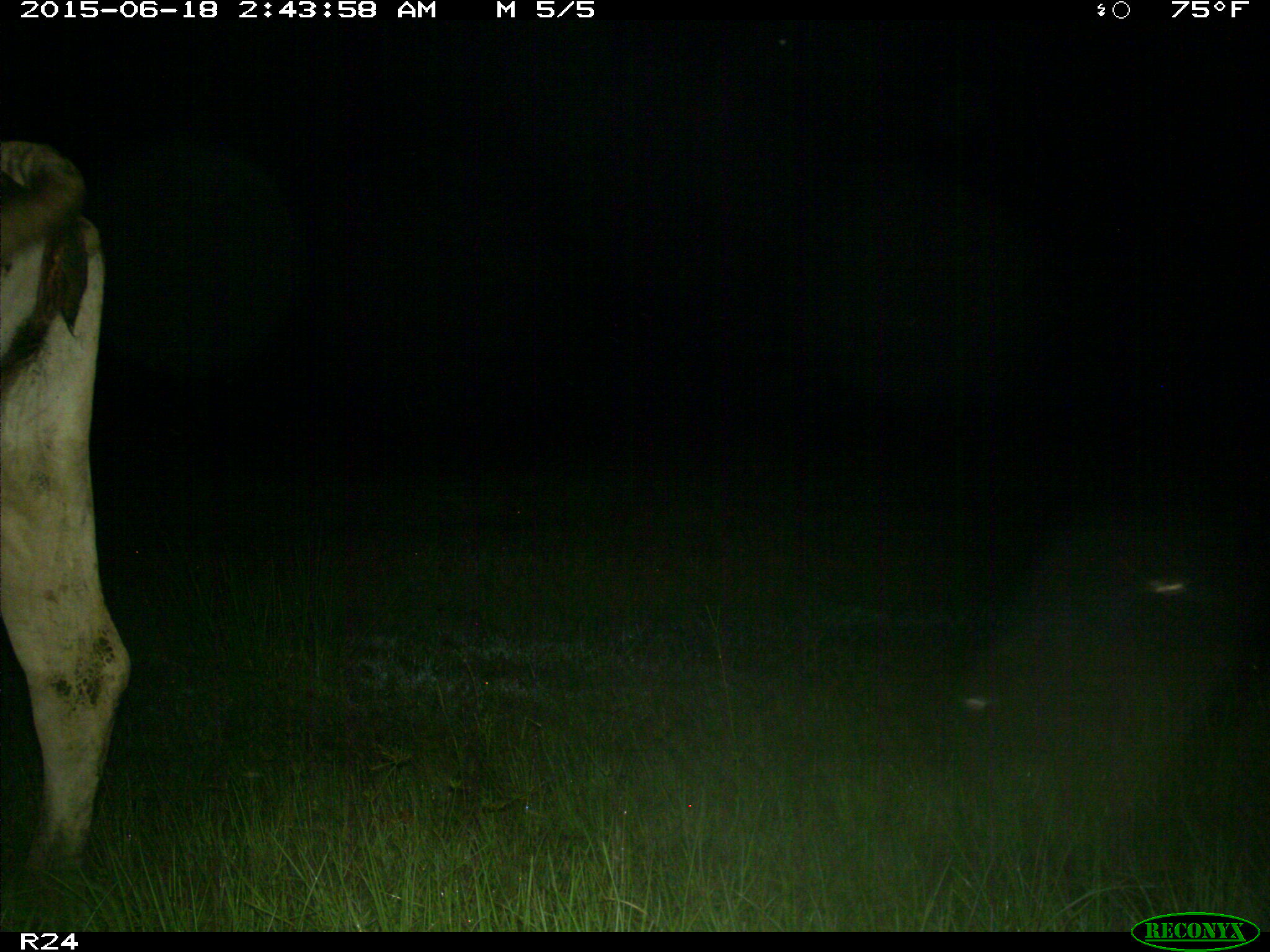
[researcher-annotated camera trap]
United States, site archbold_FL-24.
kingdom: Animalia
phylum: Chordata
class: Mammalia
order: Artiodactyla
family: Bovidae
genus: Bos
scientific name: Bos taurus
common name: domestic cow